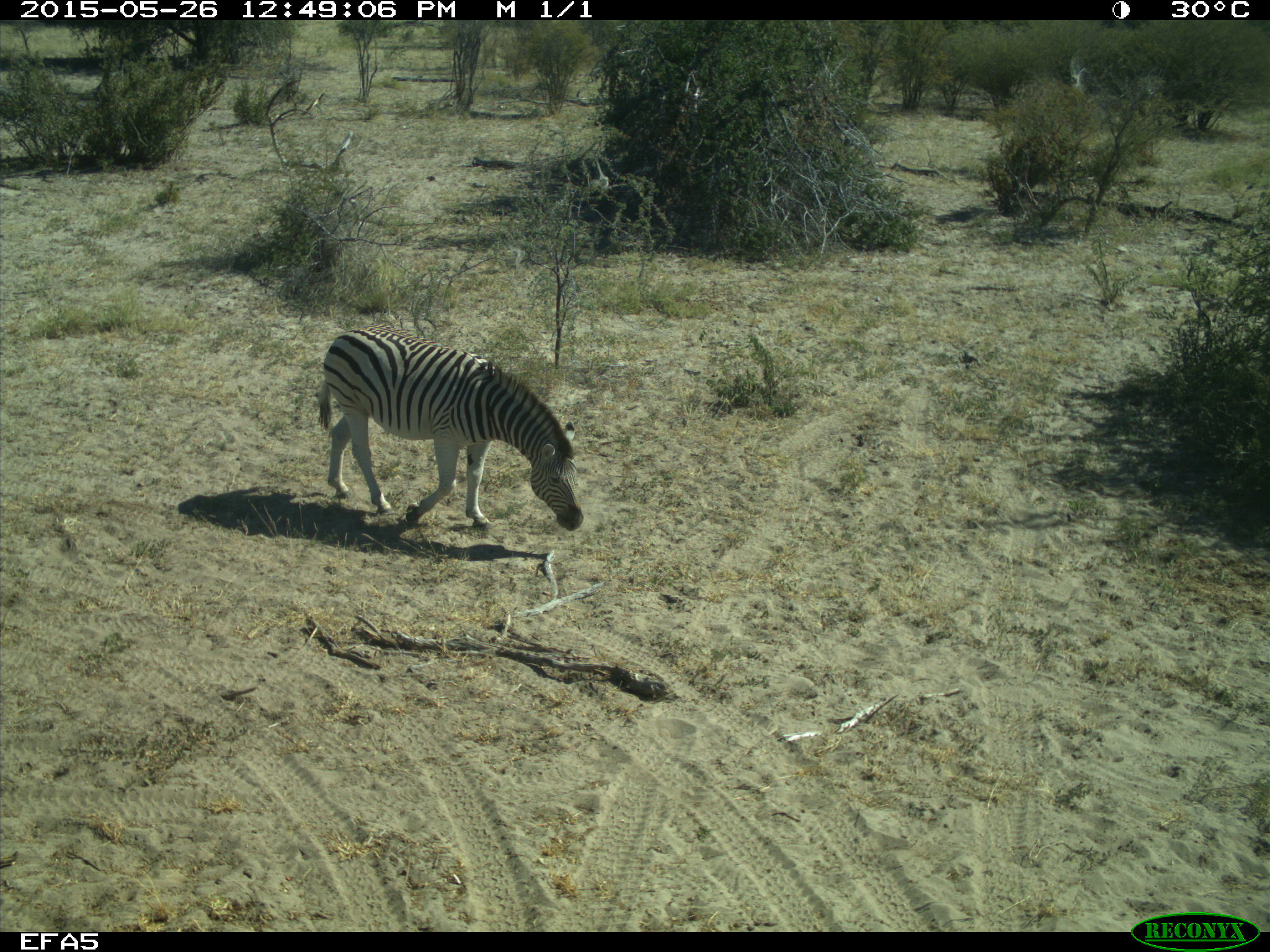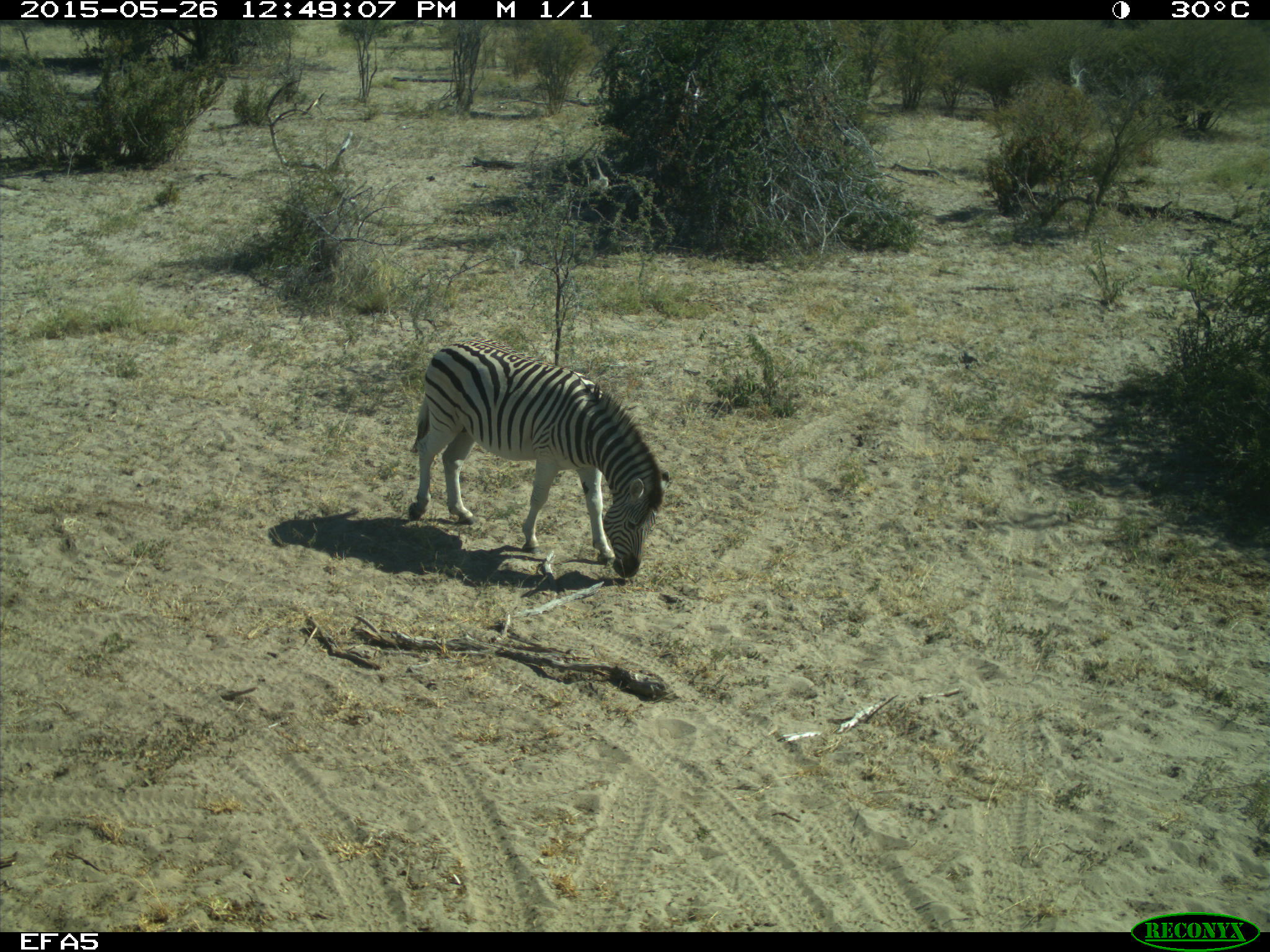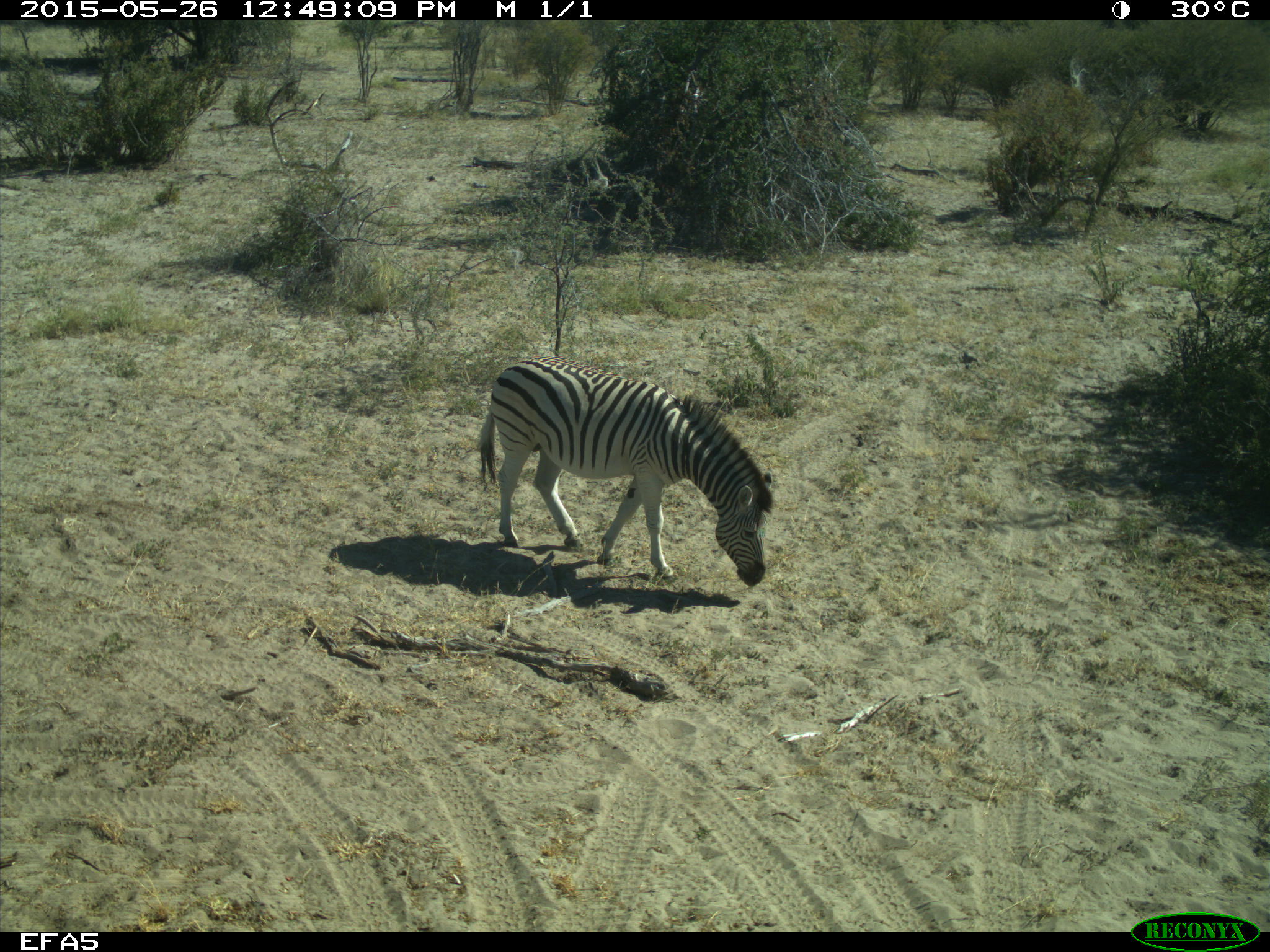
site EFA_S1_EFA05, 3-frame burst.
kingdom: Animalia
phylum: Chordata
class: Mammalia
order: Perissodactyla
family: Equidae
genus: Equus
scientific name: Equus quagga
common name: plains zebra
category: zebraplains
Zebraplains (plains zebra) (Equus quagga), count 1. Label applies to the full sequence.